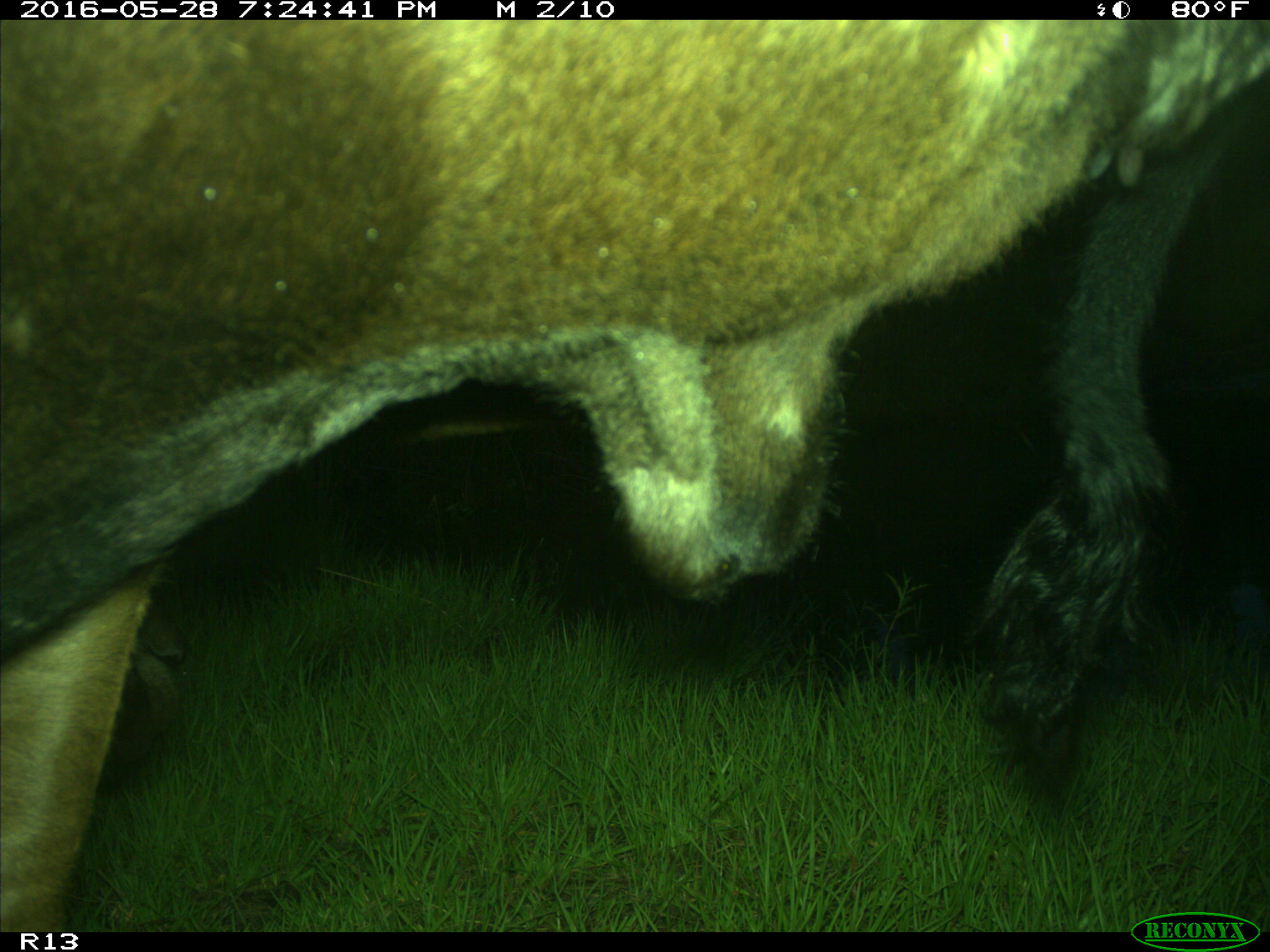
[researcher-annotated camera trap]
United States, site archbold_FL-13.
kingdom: Animalia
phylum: Chordata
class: Mammalia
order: Artiodactyla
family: Bovidae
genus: Bos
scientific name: Bos taurus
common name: domestic cow